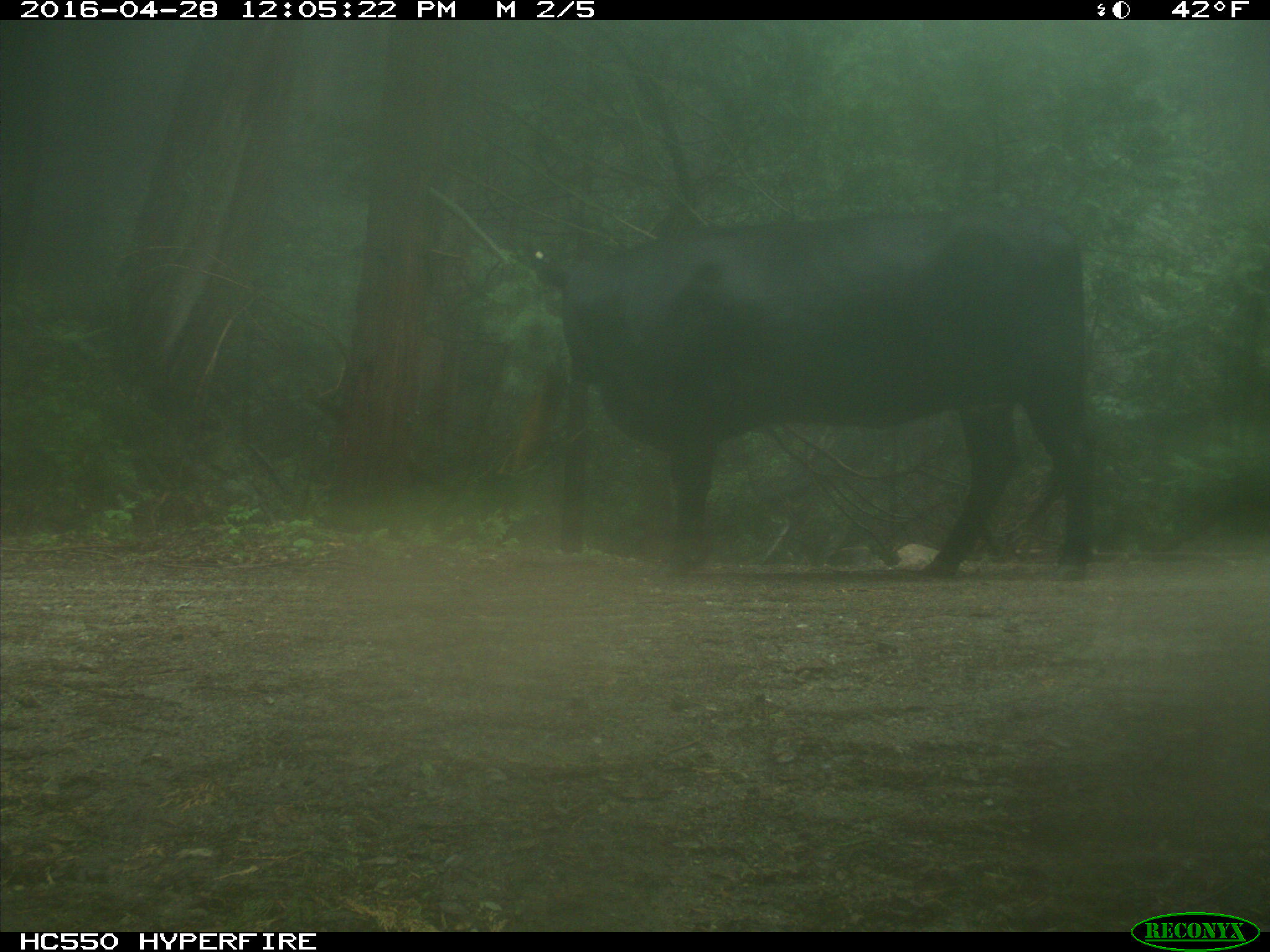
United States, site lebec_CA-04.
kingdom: Animalia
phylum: Chordata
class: Mammalia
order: Artiodactyla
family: Bovidae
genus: Bos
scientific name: Bos taurus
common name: domestic cow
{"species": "Bos taurus (domestic cow)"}